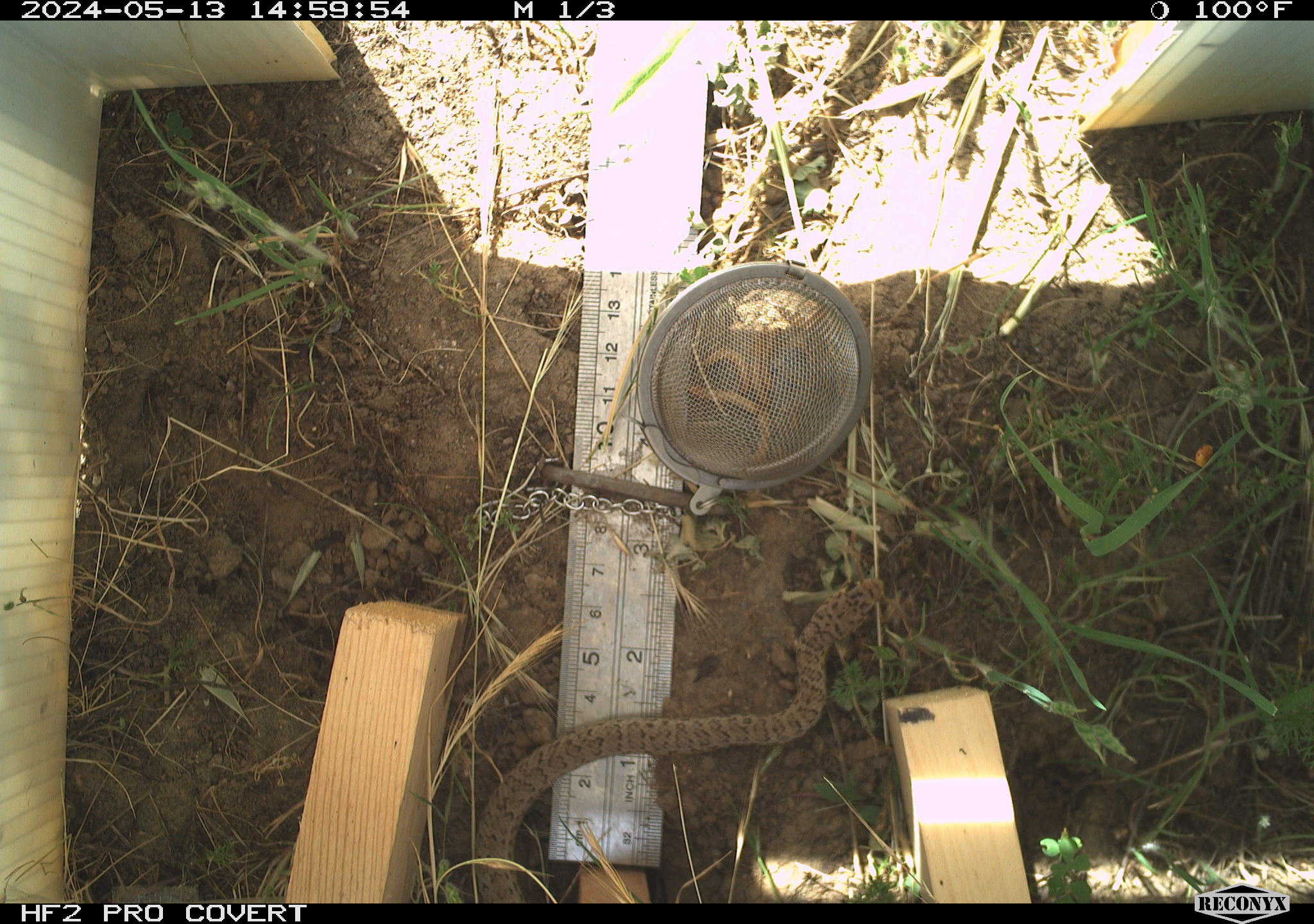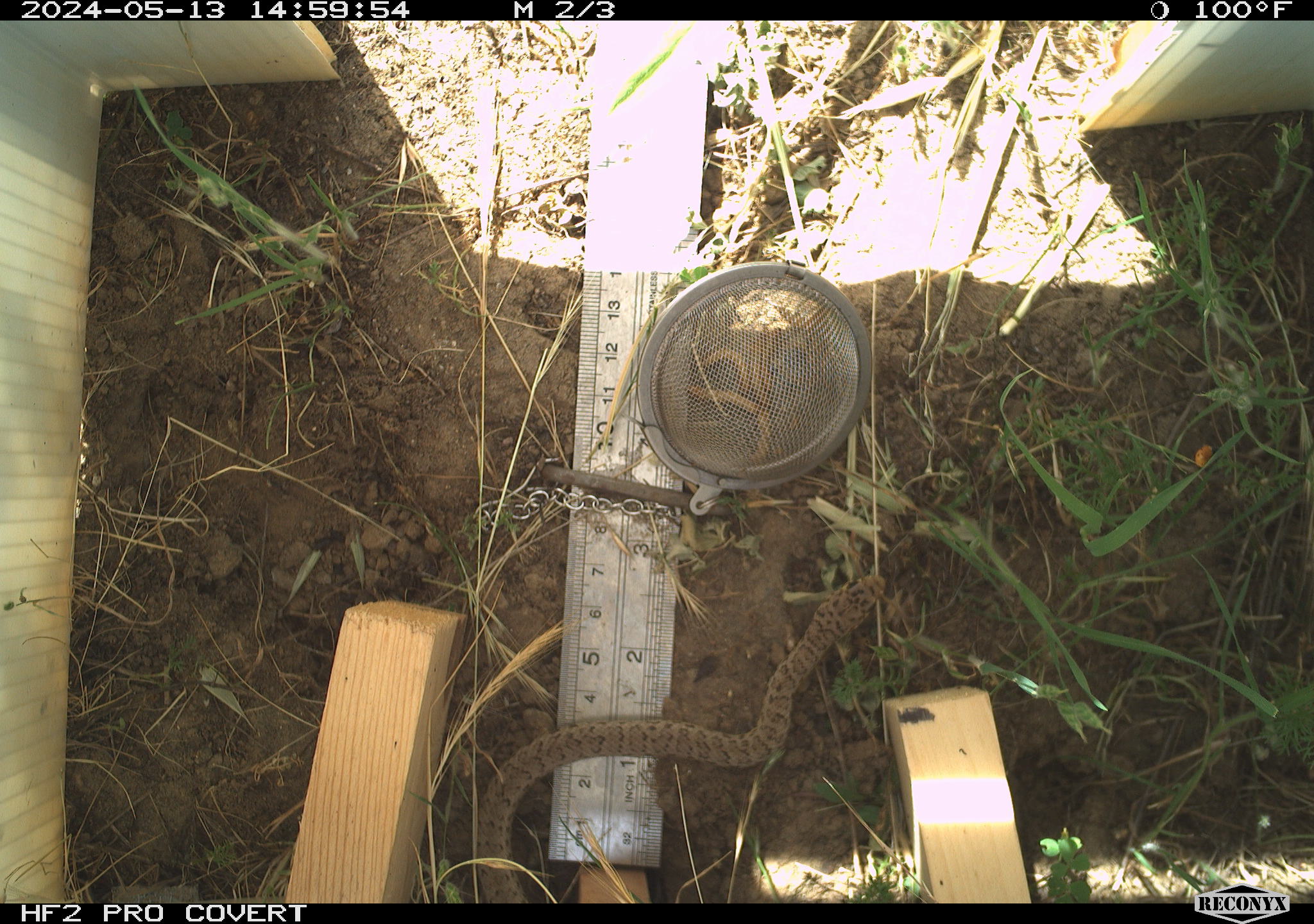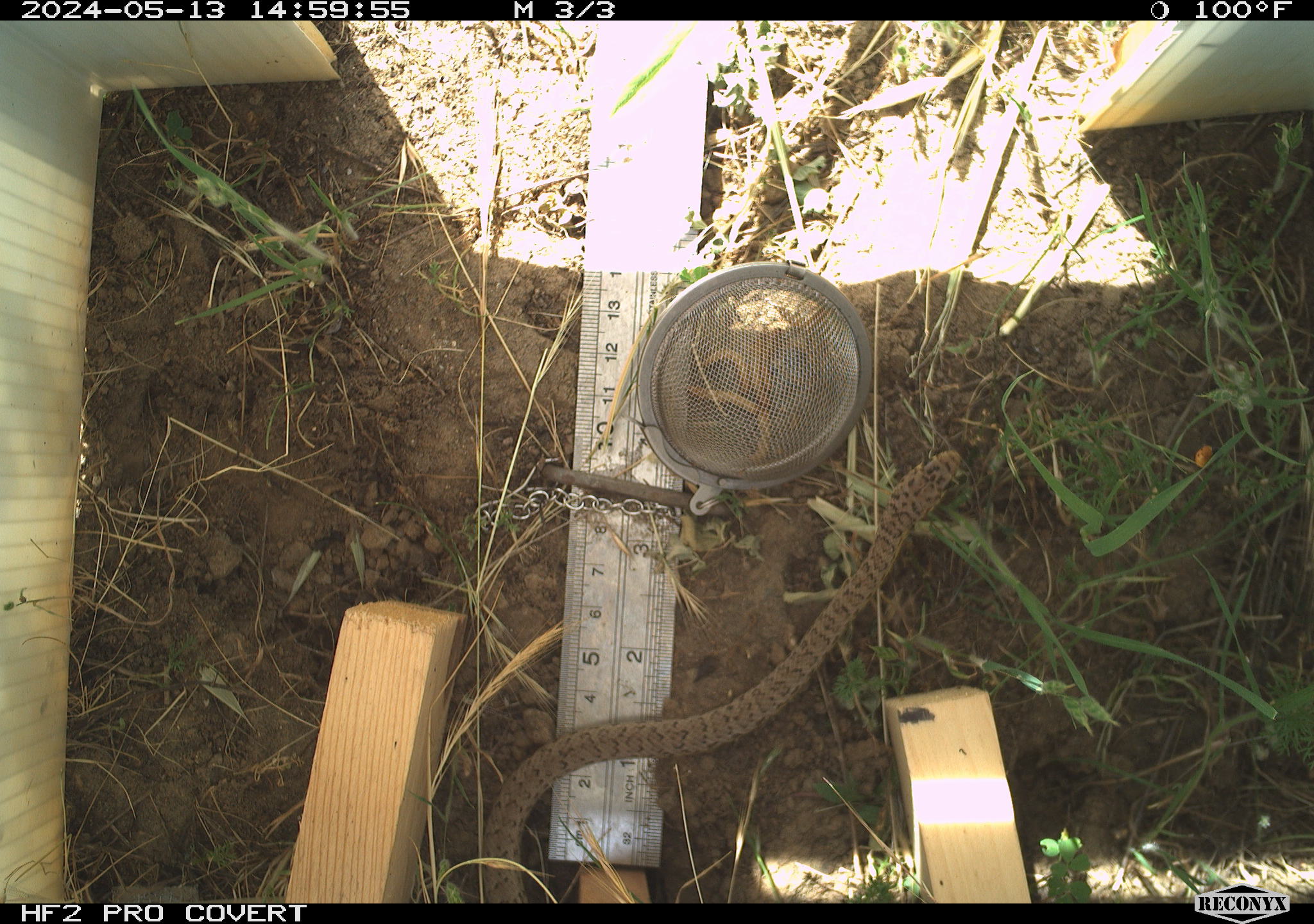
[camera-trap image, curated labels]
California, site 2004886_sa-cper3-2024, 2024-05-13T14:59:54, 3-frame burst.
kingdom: Animalia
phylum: Chordata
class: Reptilia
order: Squamata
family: Colubridae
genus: Pituophis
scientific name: Pituophis catenifer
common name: gophersnake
Gophersnake (Pituophis catenifer).